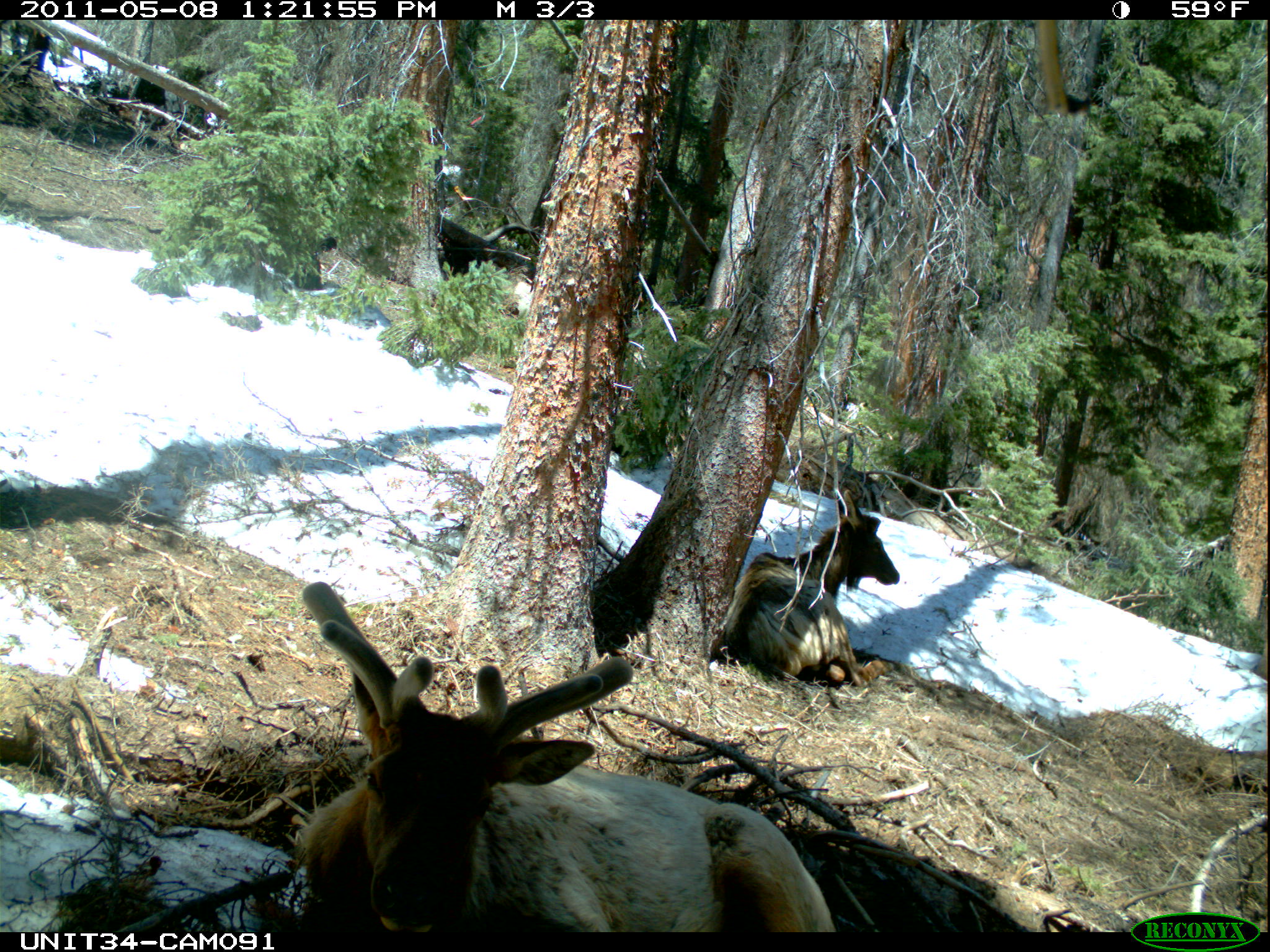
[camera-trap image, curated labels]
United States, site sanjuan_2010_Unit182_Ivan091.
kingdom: Animalia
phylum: Chordata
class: Mammalia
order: Artiodactyla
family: Cervidae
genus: Cervus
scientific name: Cervus elaphus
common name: red deer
Cervus elaphus (red deer).